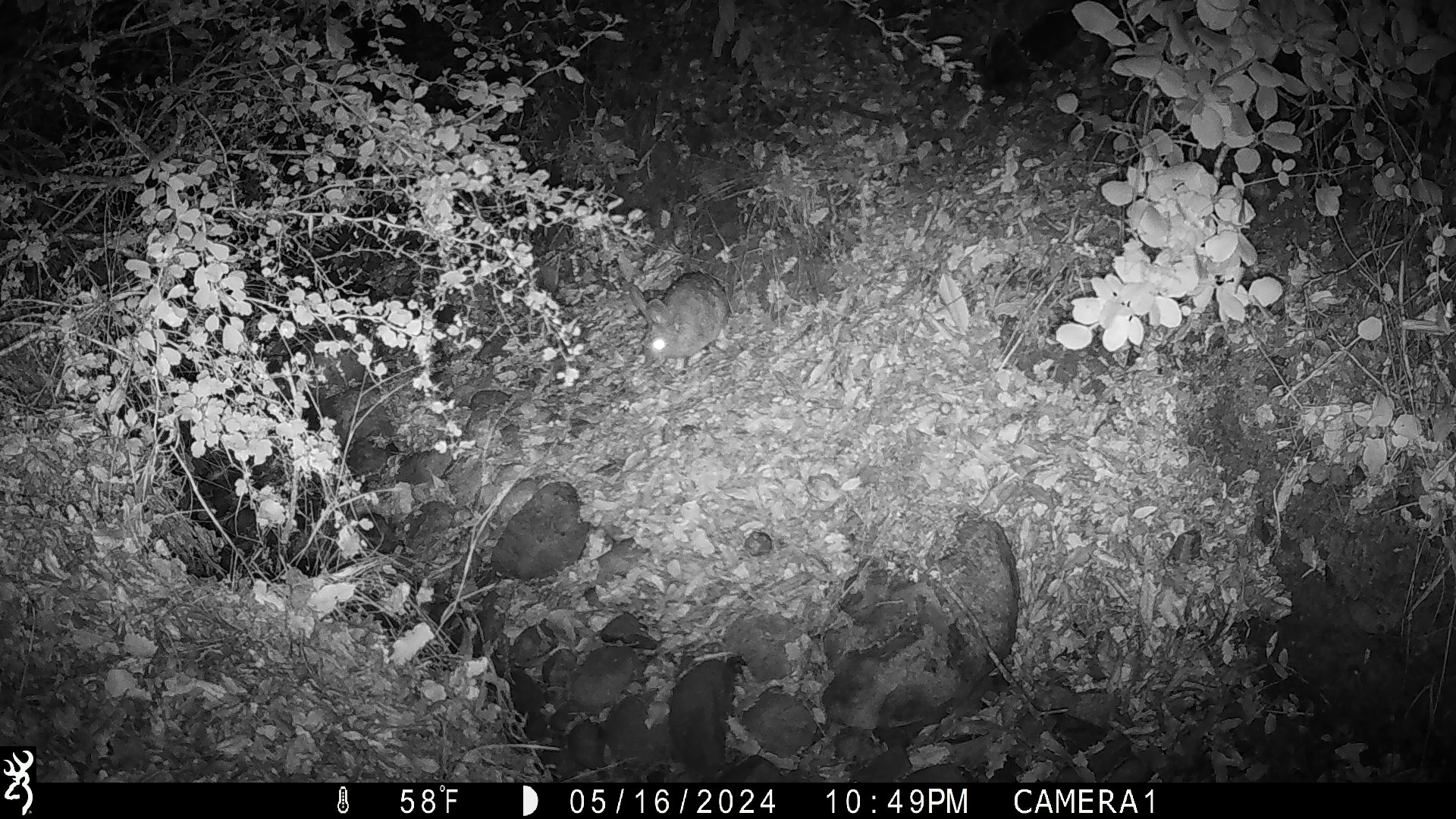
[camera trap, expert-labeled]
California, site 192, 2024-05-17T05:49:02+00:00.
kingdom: Animalia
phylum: Chordata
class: Mammalia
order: Lagomorpha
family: Leporidae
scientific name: Leporidae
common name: rabbit